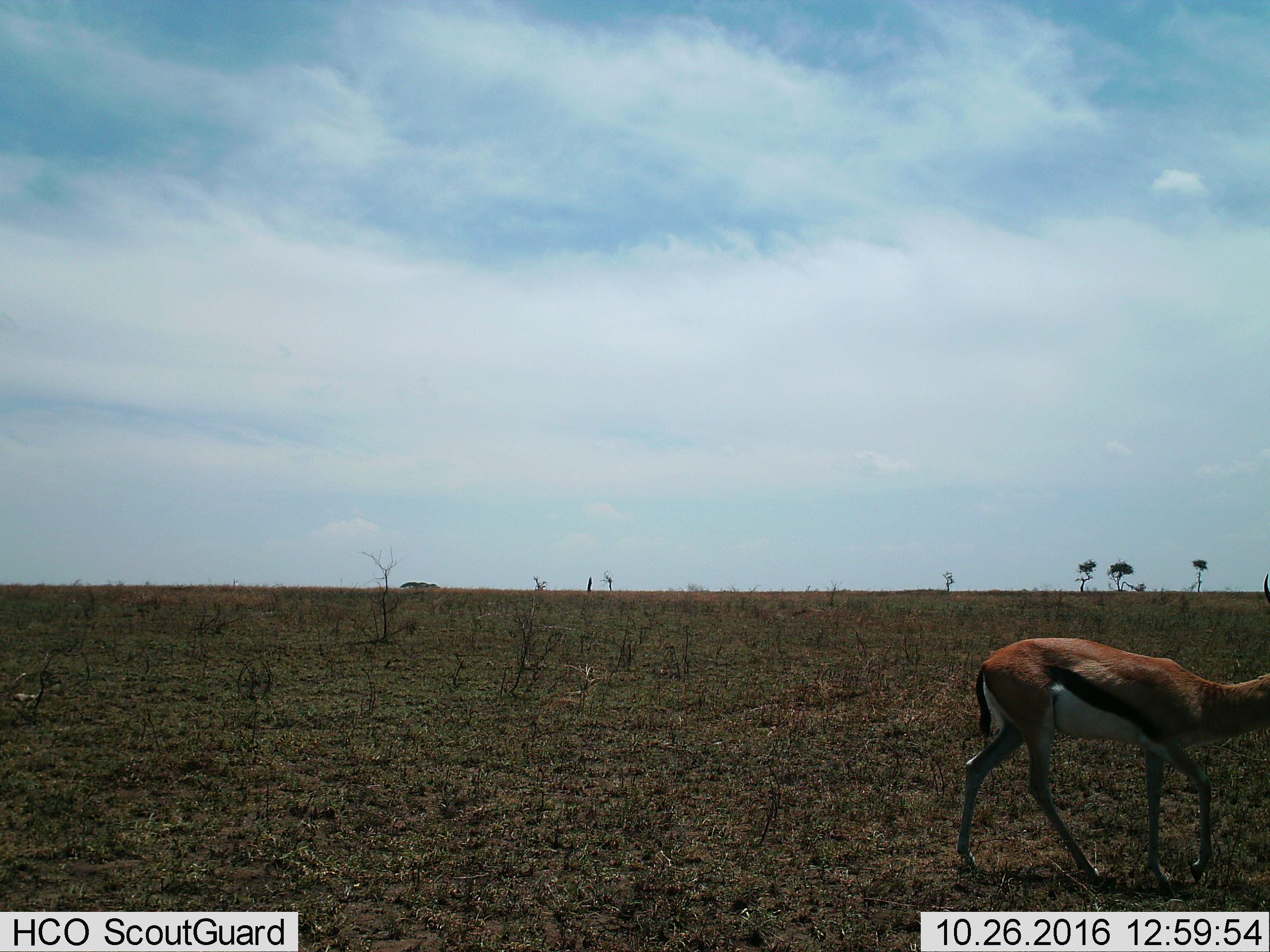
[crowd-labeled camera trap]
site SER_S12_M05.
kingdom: Animalia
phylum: Chordata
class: Mammalia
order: Artiodactyla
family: Bovidae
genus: Eudorcas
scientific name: Eudorcas thomsonii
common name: thomson's gazelle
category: gazellethomsons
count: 1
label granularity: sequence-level